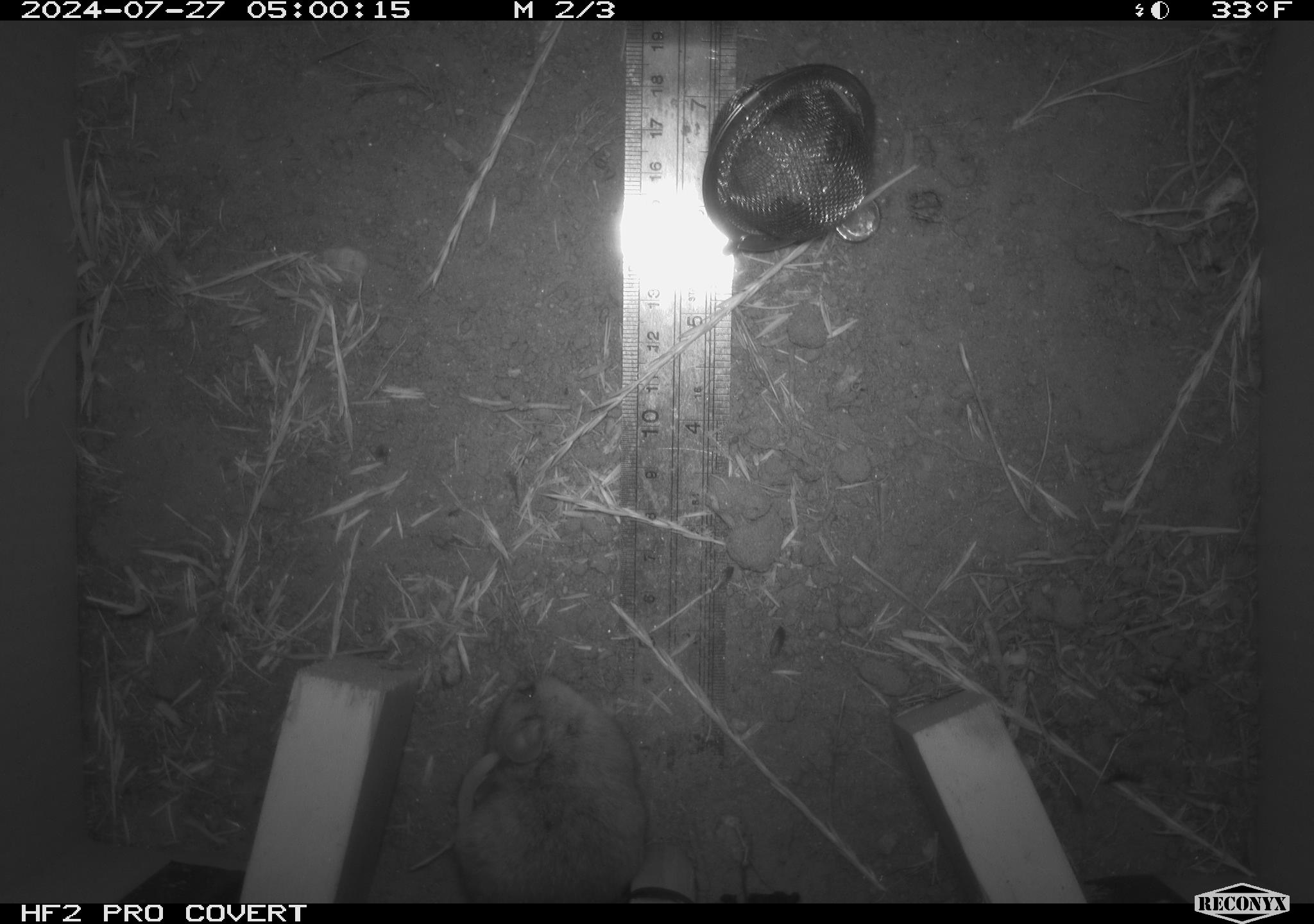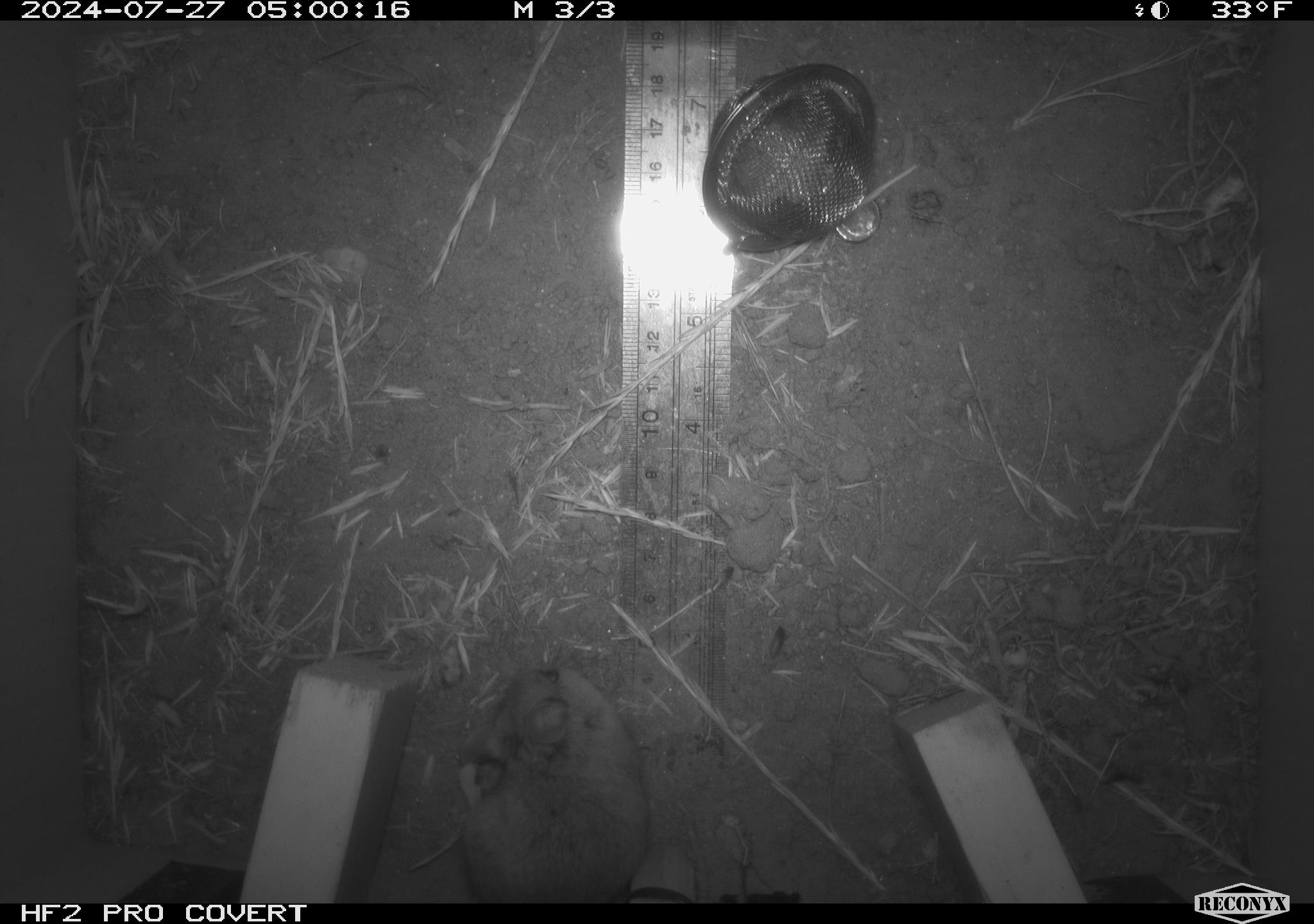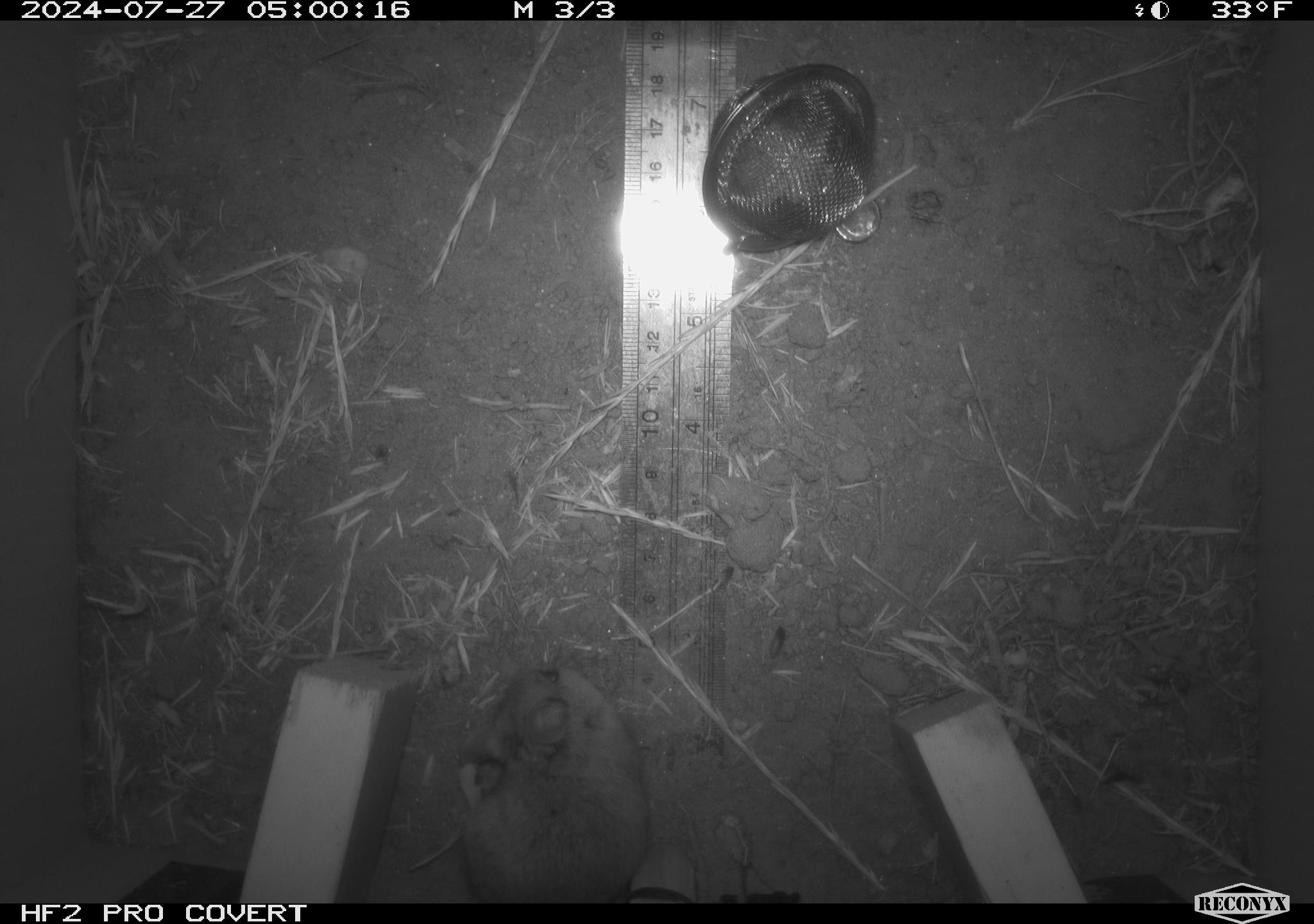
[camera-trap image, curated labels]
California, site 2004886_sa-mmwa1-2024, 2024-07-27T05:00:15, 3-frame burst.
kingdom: Animalia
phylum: Chordata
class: Mammalia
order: Rodentia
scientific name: Rodentia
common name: mouse species